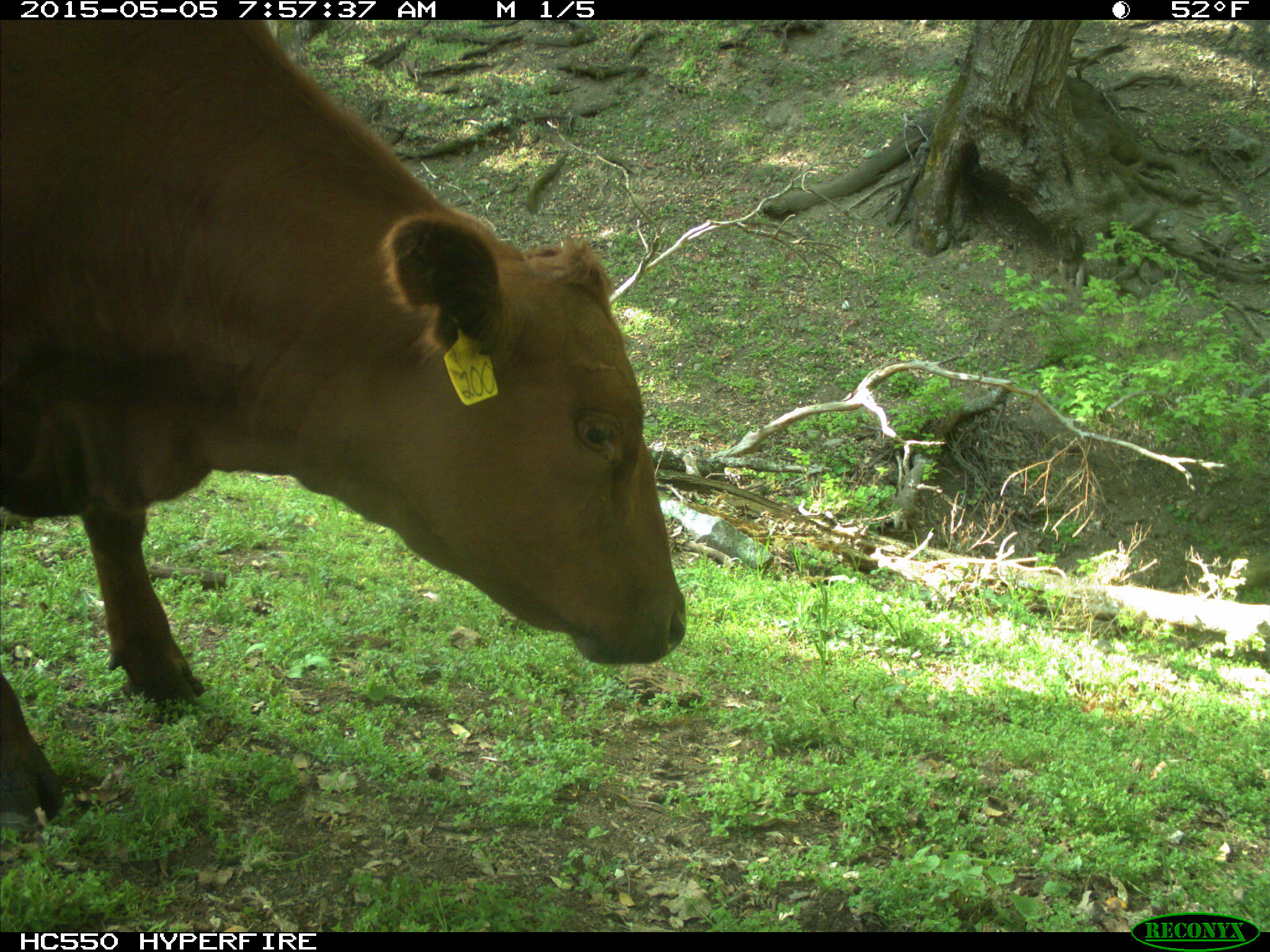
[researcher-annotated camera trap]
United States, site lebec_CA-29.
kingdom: Animalia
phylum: Chordata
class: Mammalia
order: Artiodactyla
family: Bovidae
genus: Bos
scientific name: Bos taurus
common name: domestic cow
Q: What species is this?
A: Bos taurus (domestic cow).